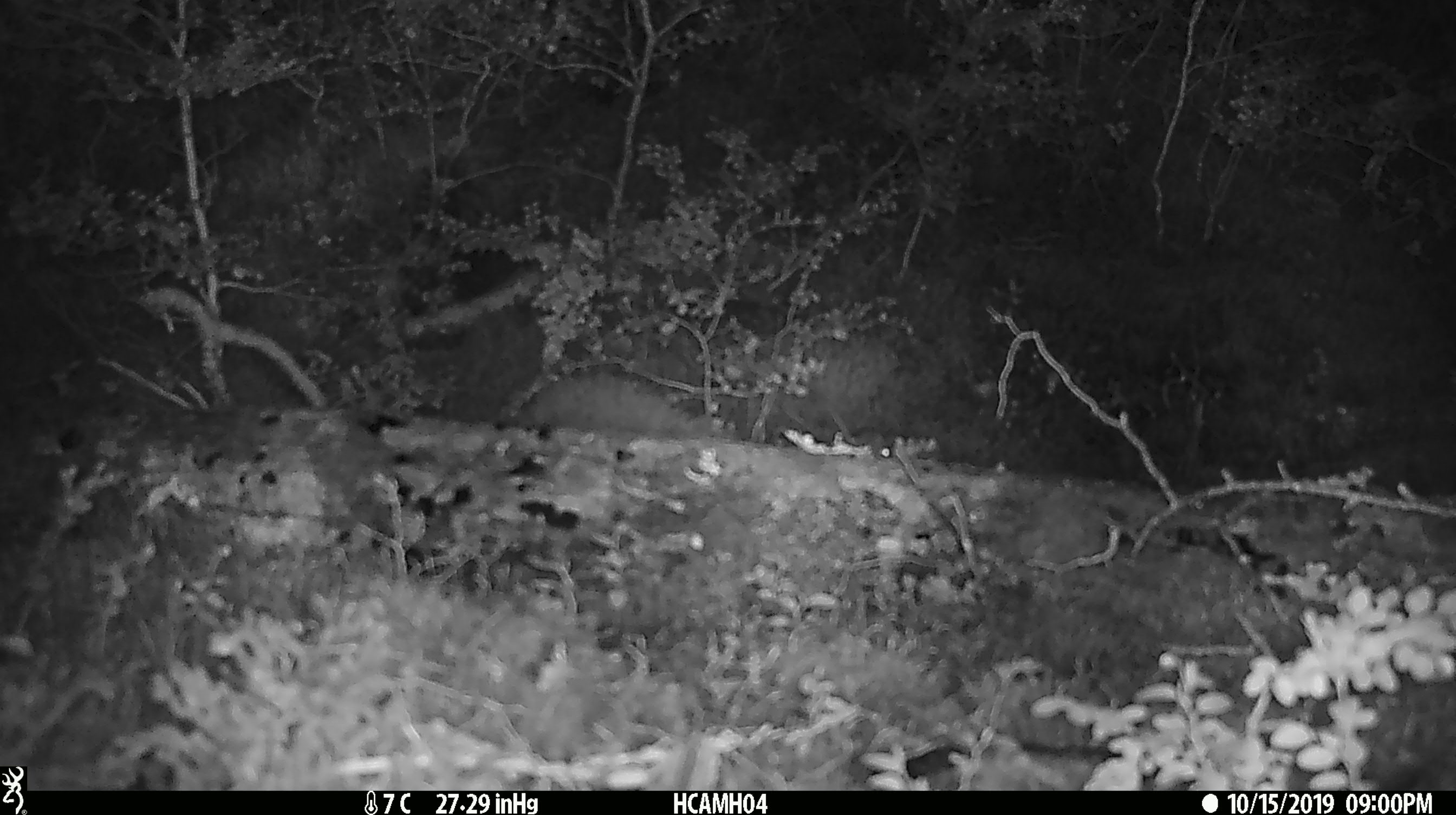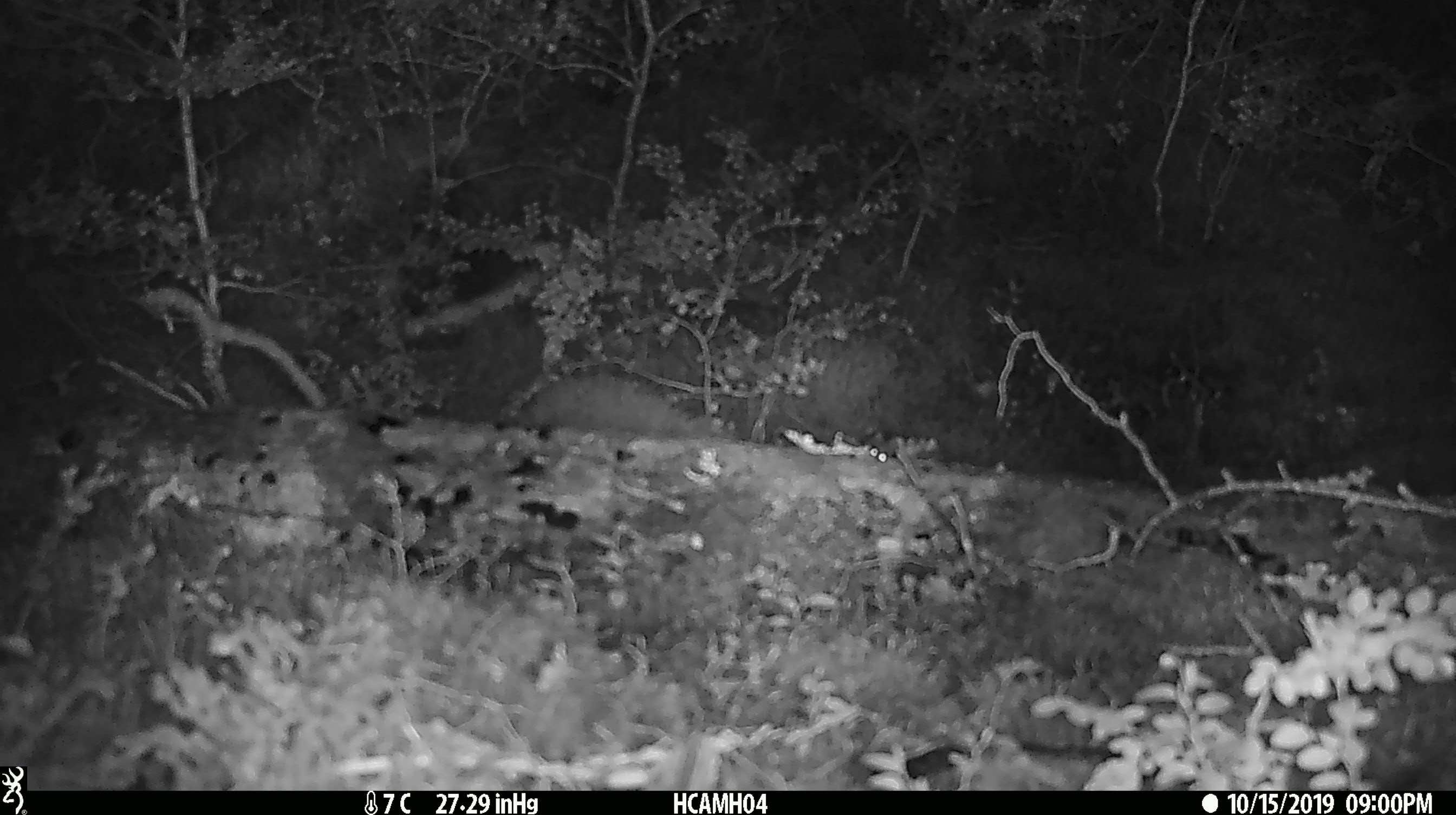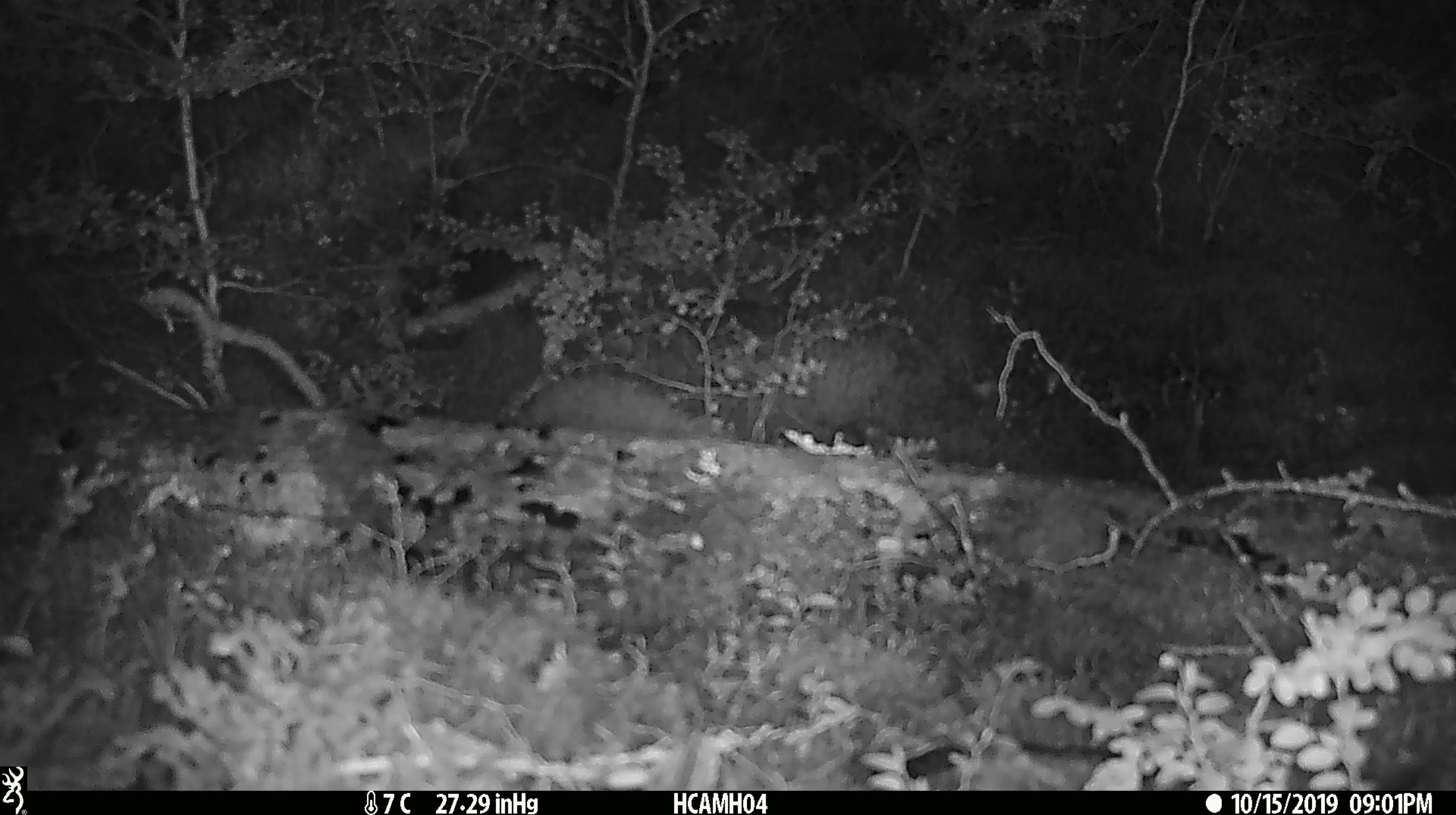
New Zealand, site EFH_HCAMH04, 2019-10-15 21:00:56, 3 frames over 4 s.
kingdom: Animalia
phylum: Chordata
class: Mammalia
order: Rodentia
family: Muridae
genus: Mus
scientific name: Mus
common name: mouse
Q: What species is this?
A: Mouse (Mus).